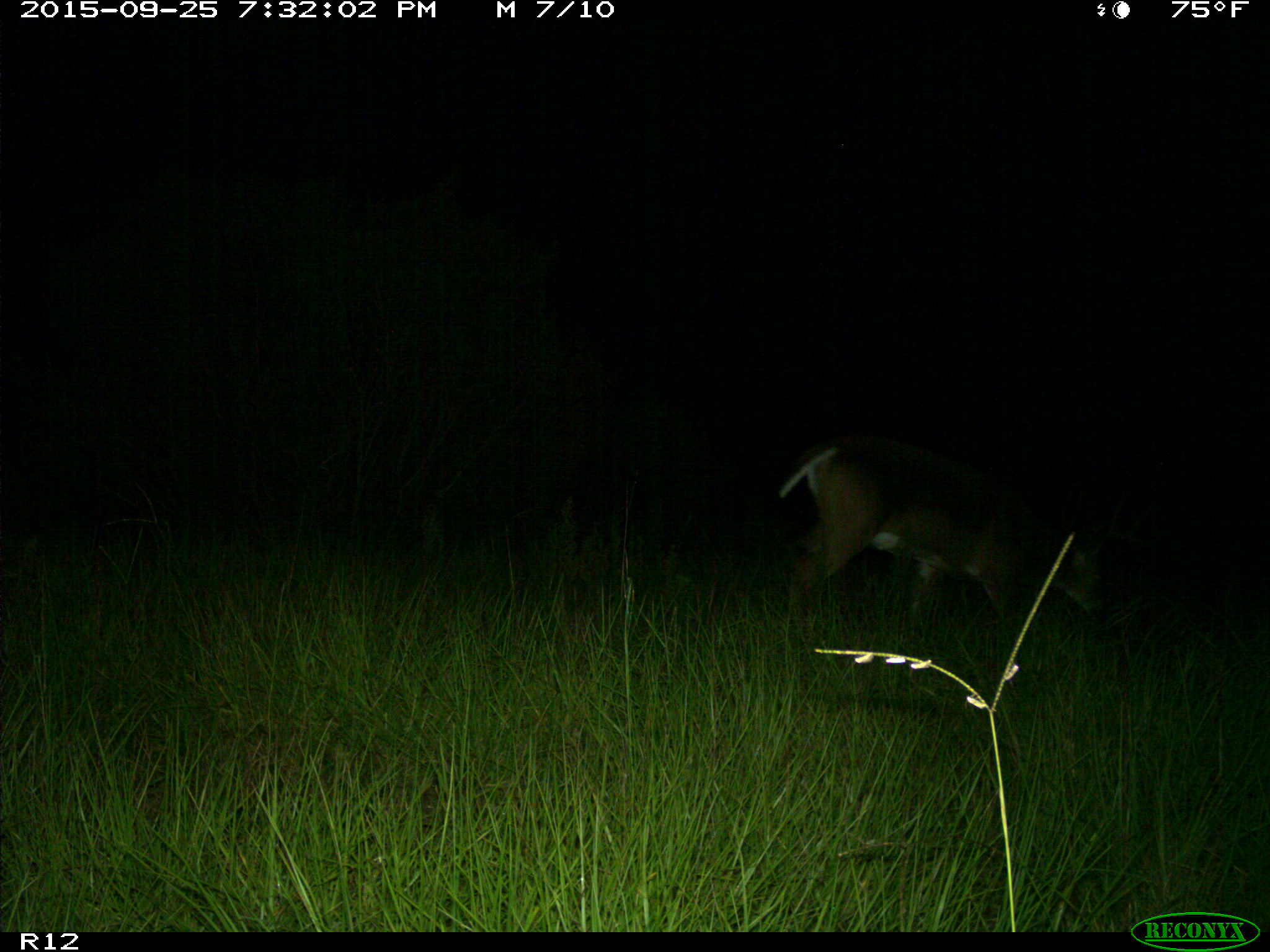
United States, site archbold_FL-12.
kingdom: Animalia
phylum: Chordata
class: Mammalia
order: Artiodactyla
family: Cervidae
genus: Odocoileus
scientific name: Odocoileus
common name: deer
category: unidentified deer